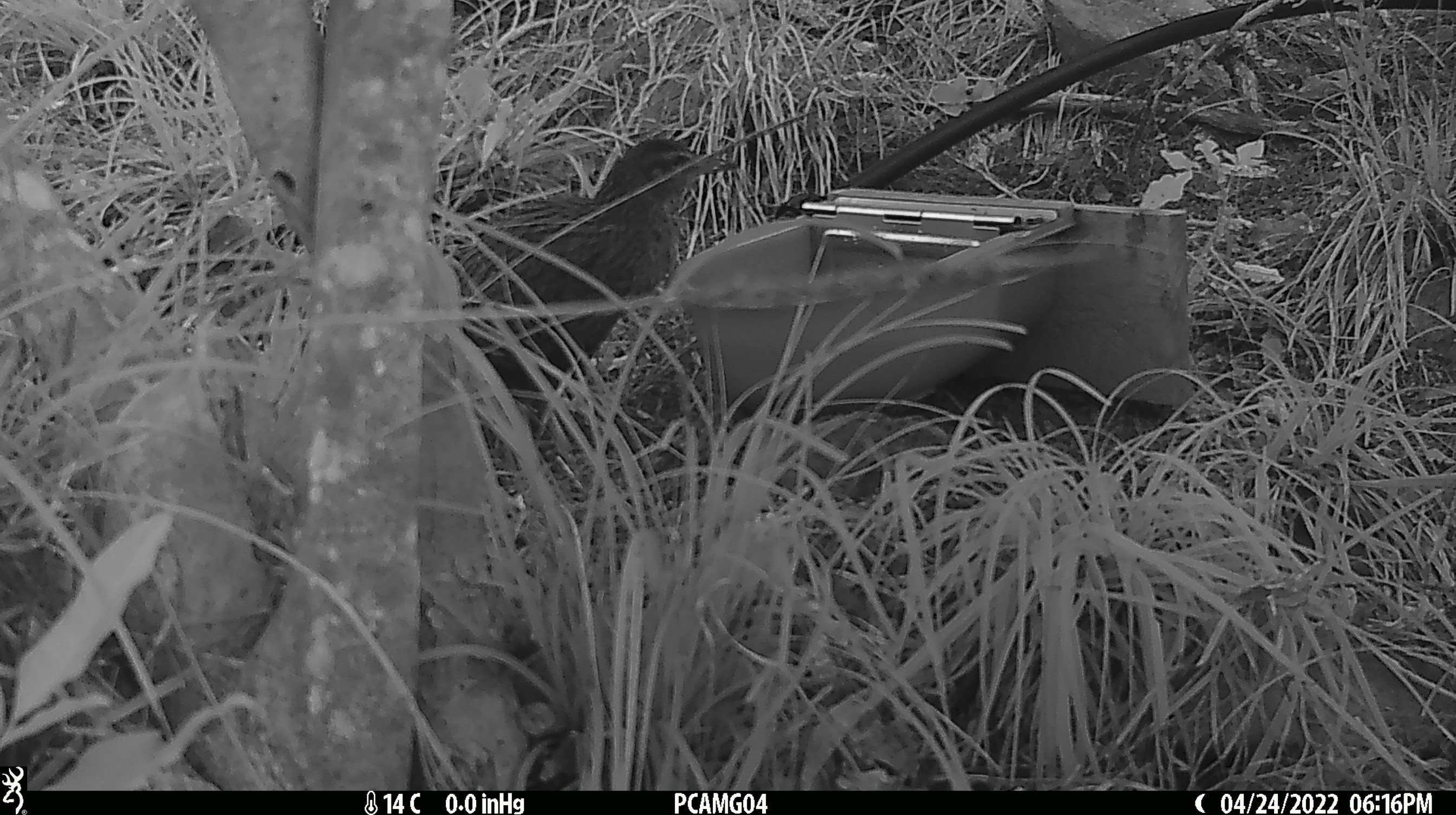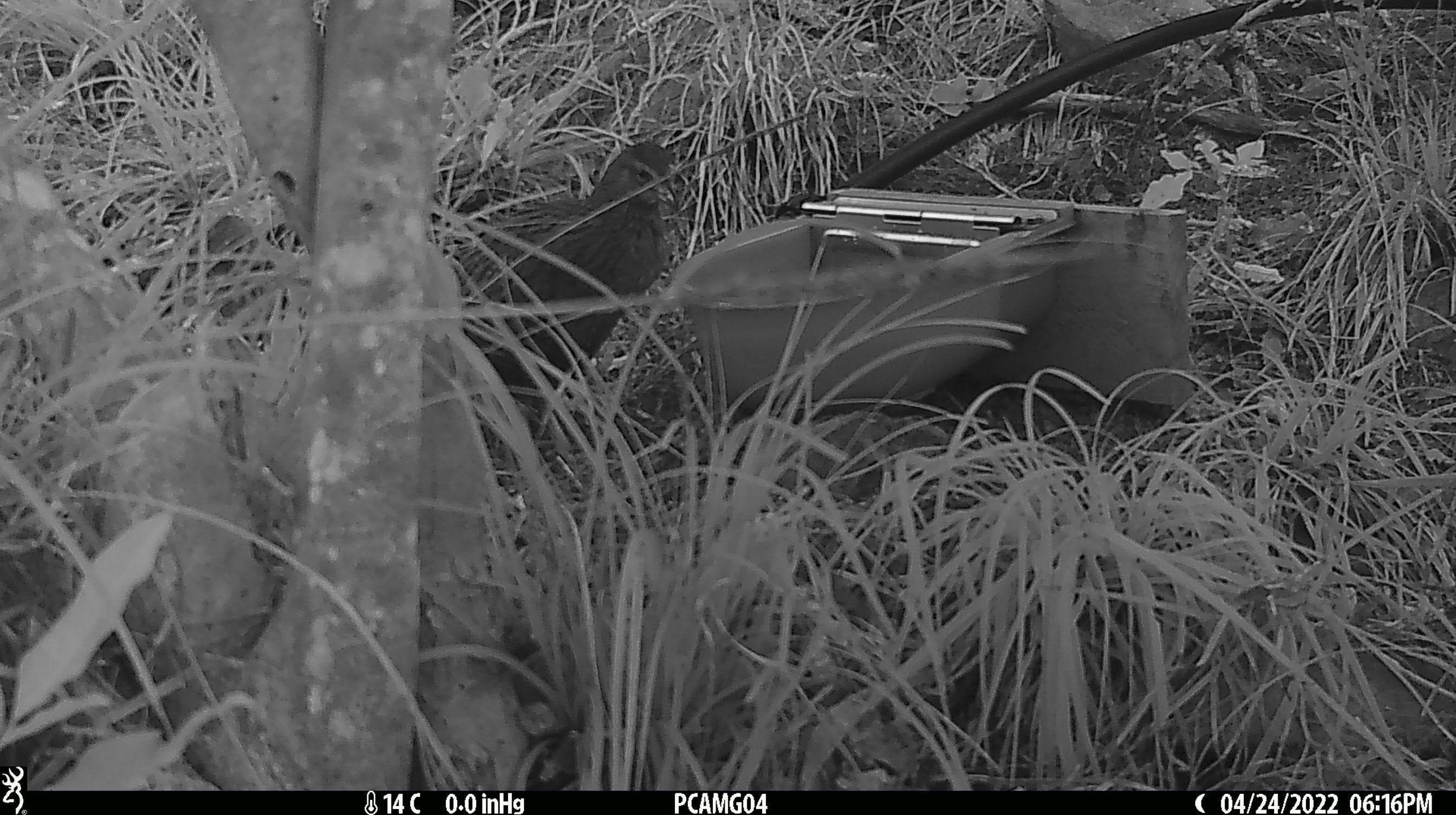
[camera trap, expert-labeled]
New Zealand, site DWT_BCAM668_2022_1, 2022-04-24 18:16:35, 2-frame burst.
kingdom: Animalia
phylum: Chordata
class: Aves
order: Gruiformes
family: Rallidae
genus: Gallirallus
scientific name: Gallirallus australis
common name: weka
Weka (Gallirallus australis).